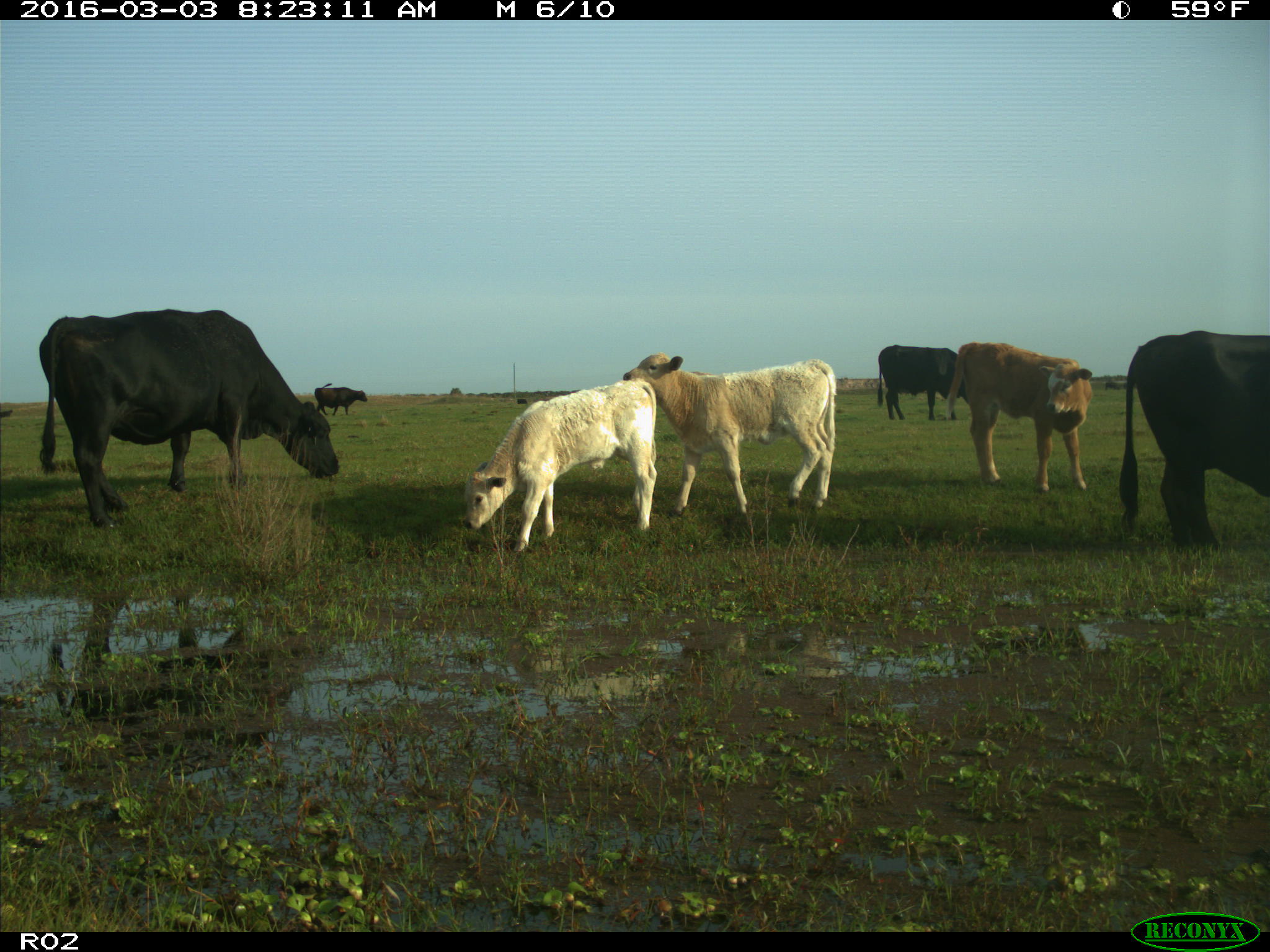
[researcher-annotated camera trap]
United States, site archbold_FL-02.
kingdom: Animalia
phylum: Chordata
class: Mammalia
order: Artiodactyla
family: Bovidae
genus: Bos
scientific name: Bos taurus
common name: domestic cow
Bos taurus (domestic cow).